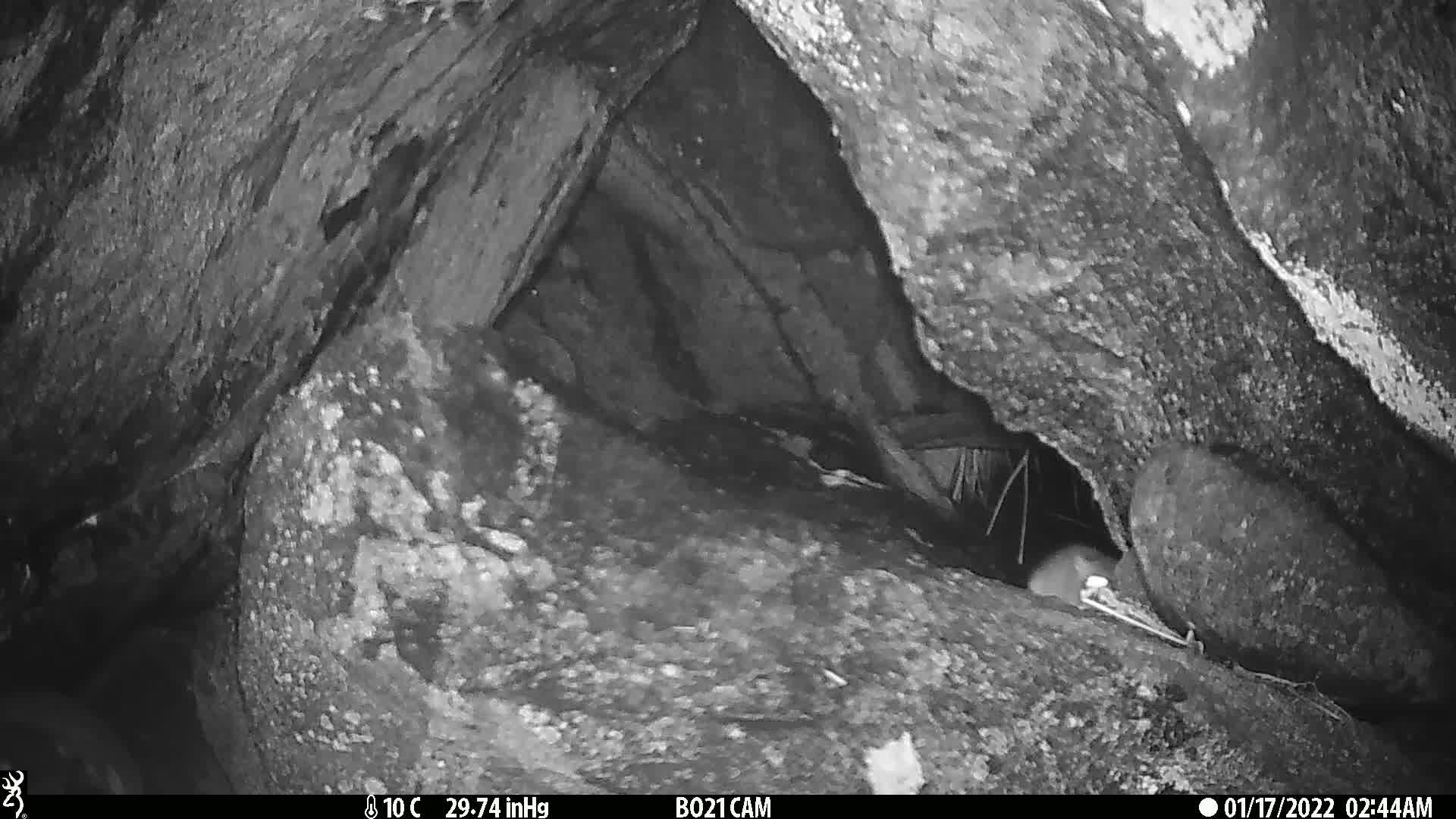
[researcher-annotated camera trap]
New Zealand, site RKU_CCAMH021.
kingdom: Animalia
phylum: Chordata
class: Mammalia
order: Rodentia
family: Muridae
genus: Rattus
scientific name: Rattus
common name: rat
Rat (Rattus).